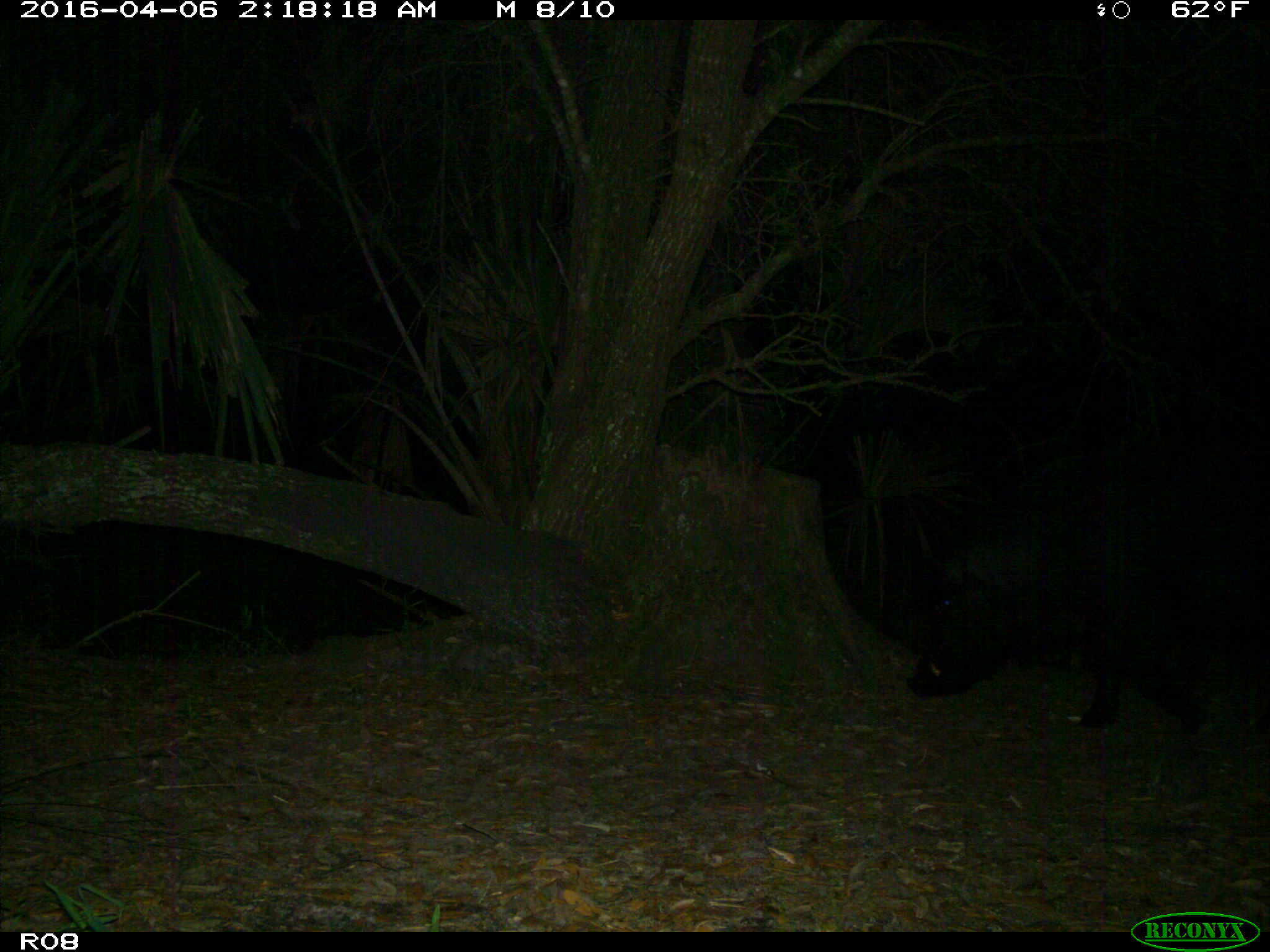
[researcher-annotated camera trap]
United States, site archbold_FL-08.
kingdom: Animalia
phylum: Chordata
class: Mammalia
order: Artiodactyla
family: Suidae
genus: Sus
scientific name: Sus scrofa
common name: wild boar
Sus scrofa (wild boar).